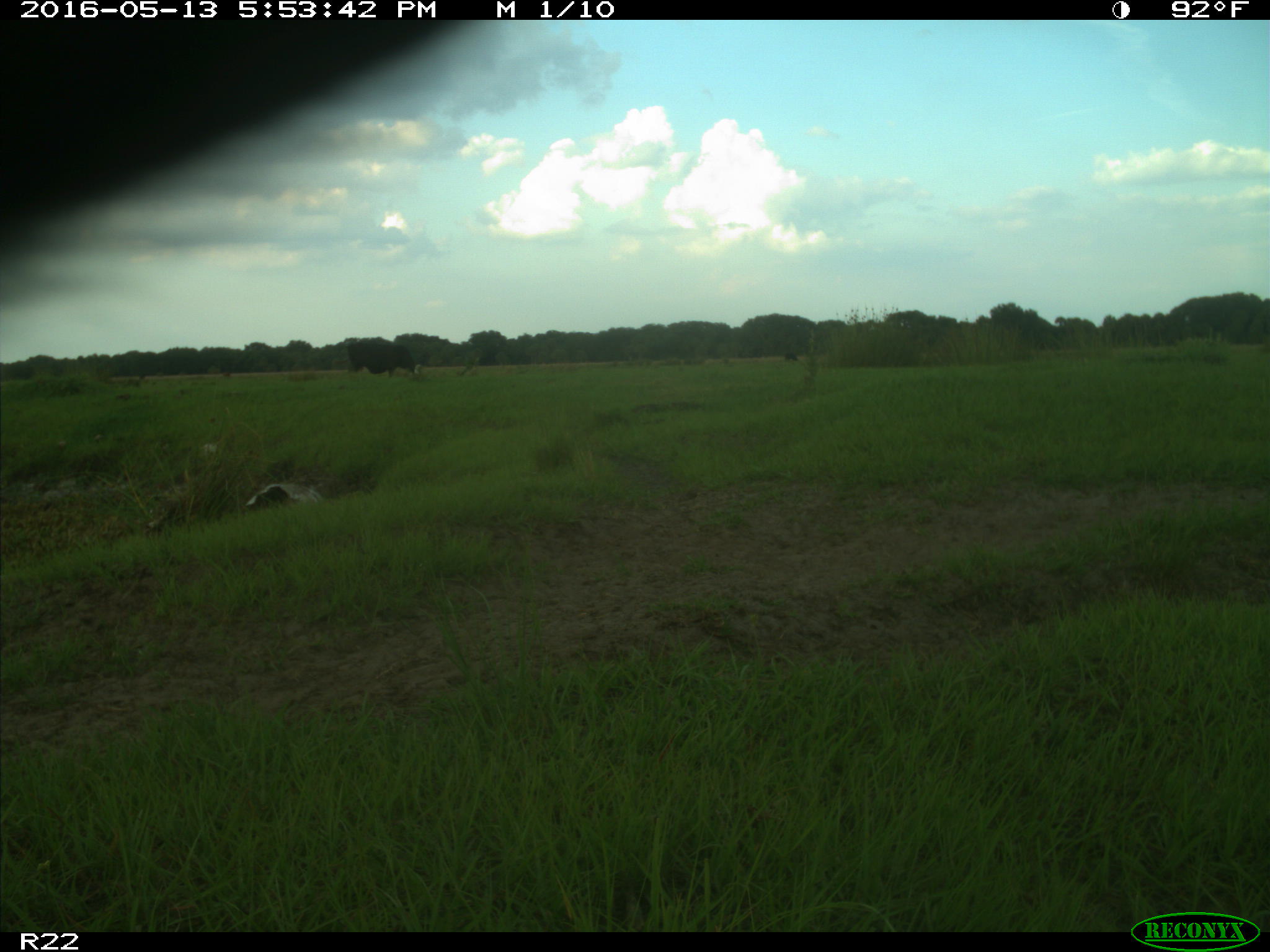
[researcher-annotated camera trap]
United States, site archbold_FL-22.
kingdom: Animalia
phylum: Chordata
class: Mammalia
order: Artiodactyla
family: Bovidae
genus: Bos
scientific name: Bos taurus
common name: domestic cow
Bos taurus (domestic cow).